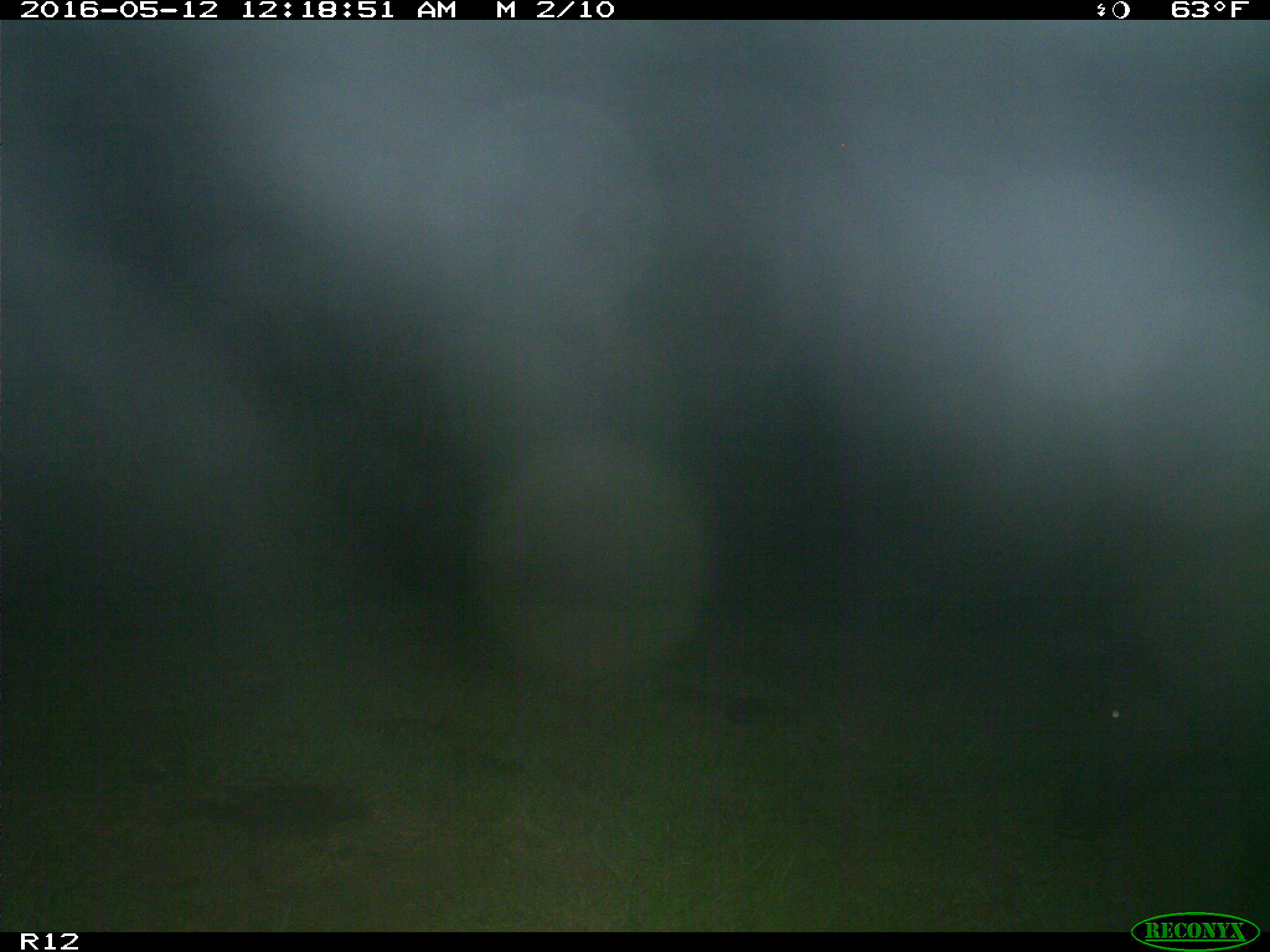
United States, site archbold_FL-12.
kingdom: Animalia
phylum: Chordata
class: Mammalia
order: Artiodactyla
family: Suidae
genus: Sus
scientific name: Sus scrofa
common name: wild boar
Sus scrofa (wild boar).